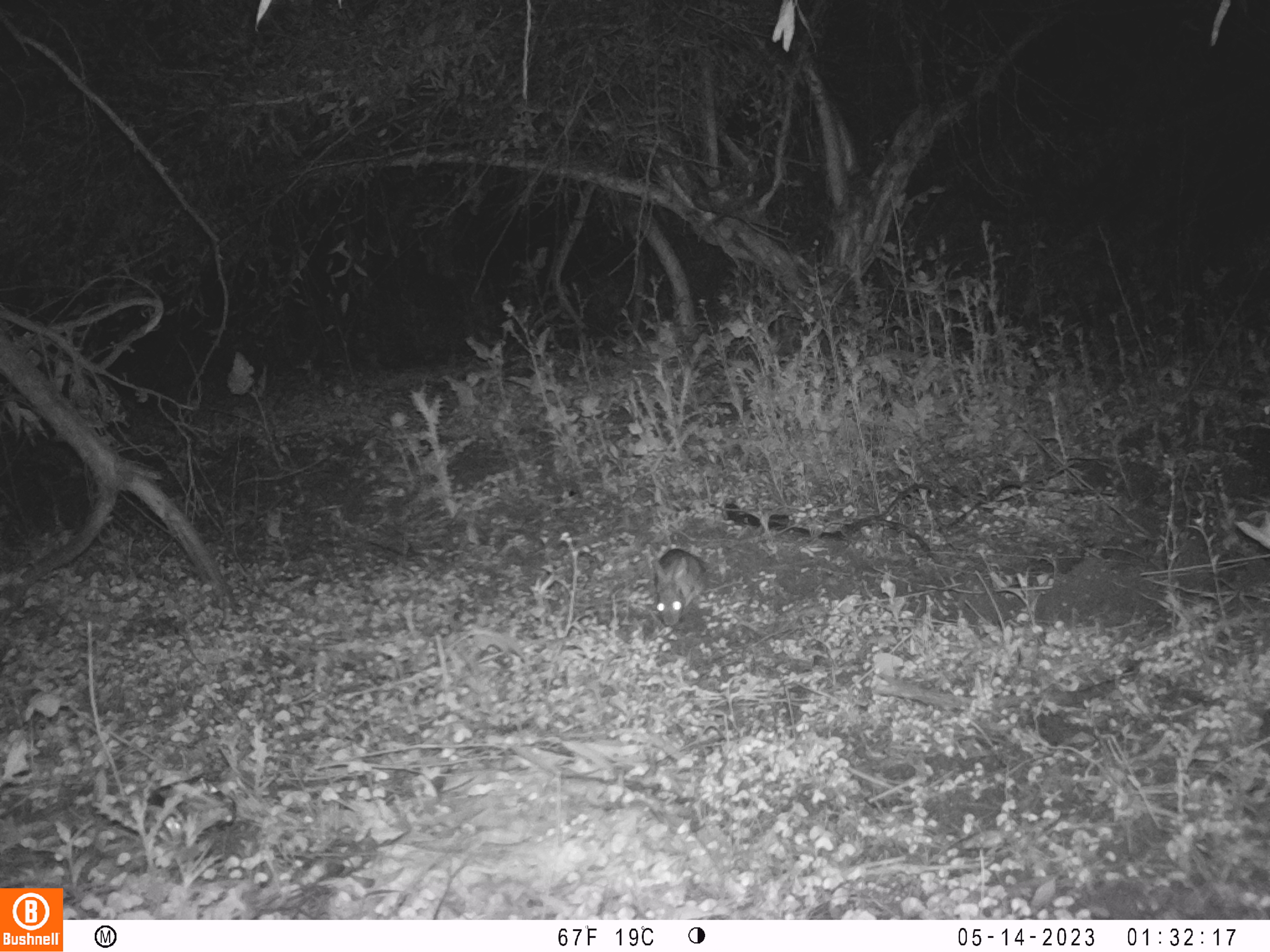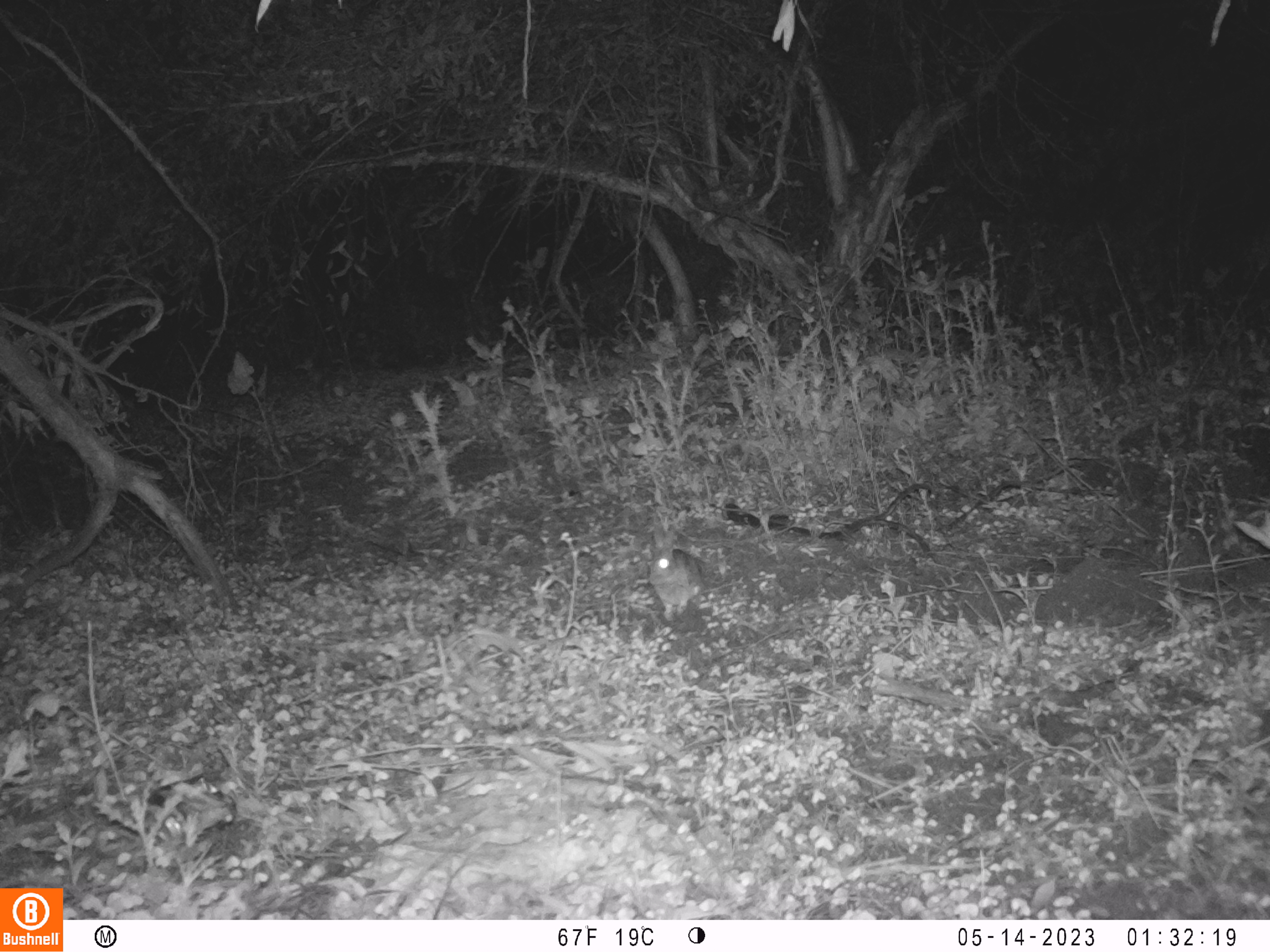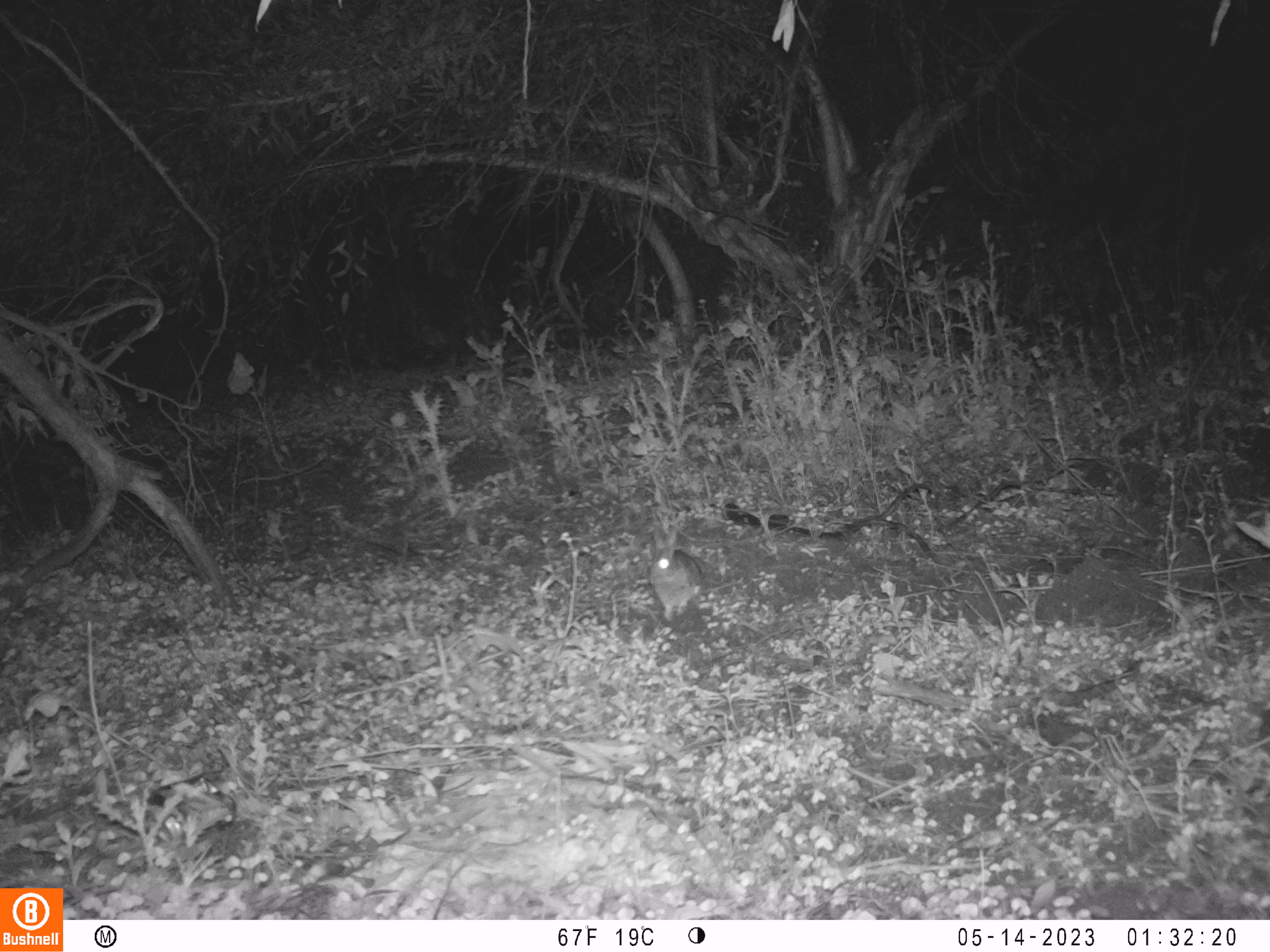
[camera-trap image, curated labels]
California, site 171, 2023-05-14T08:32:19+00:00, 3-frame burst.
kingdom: Animalia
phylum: Chordata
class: Mammalia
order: Lagomorpha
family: Leporidae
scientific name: Leporidae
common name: rabbit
Rabbit (Leporidae).